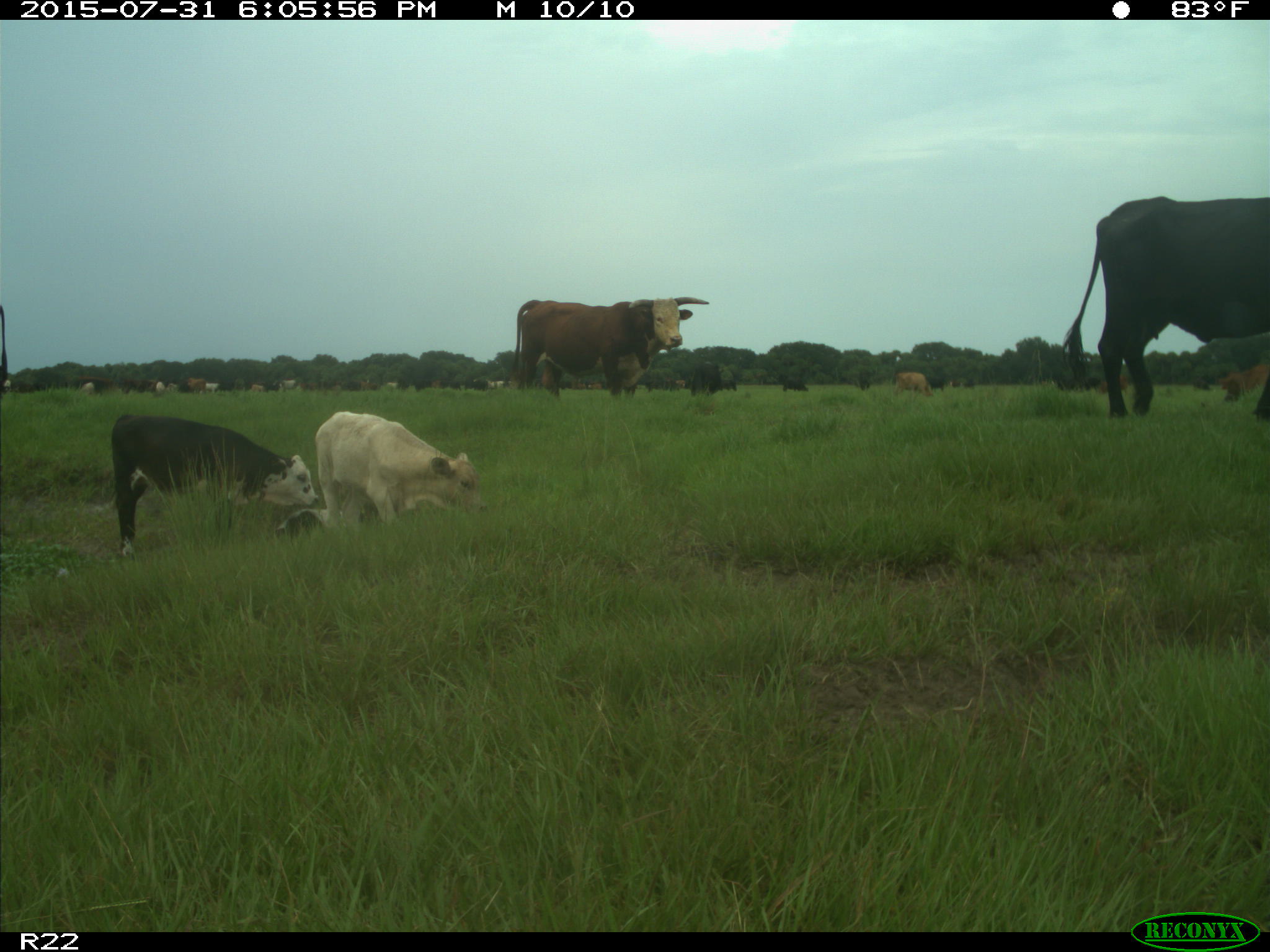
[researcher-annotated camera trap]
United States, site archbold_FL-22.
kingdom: Animalia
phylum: Chordata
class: Mammalia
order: Artiodactyla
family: Bovidae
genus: Bos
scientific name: Bos taurus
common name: domestic cow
Bos taurus (domestic cow).